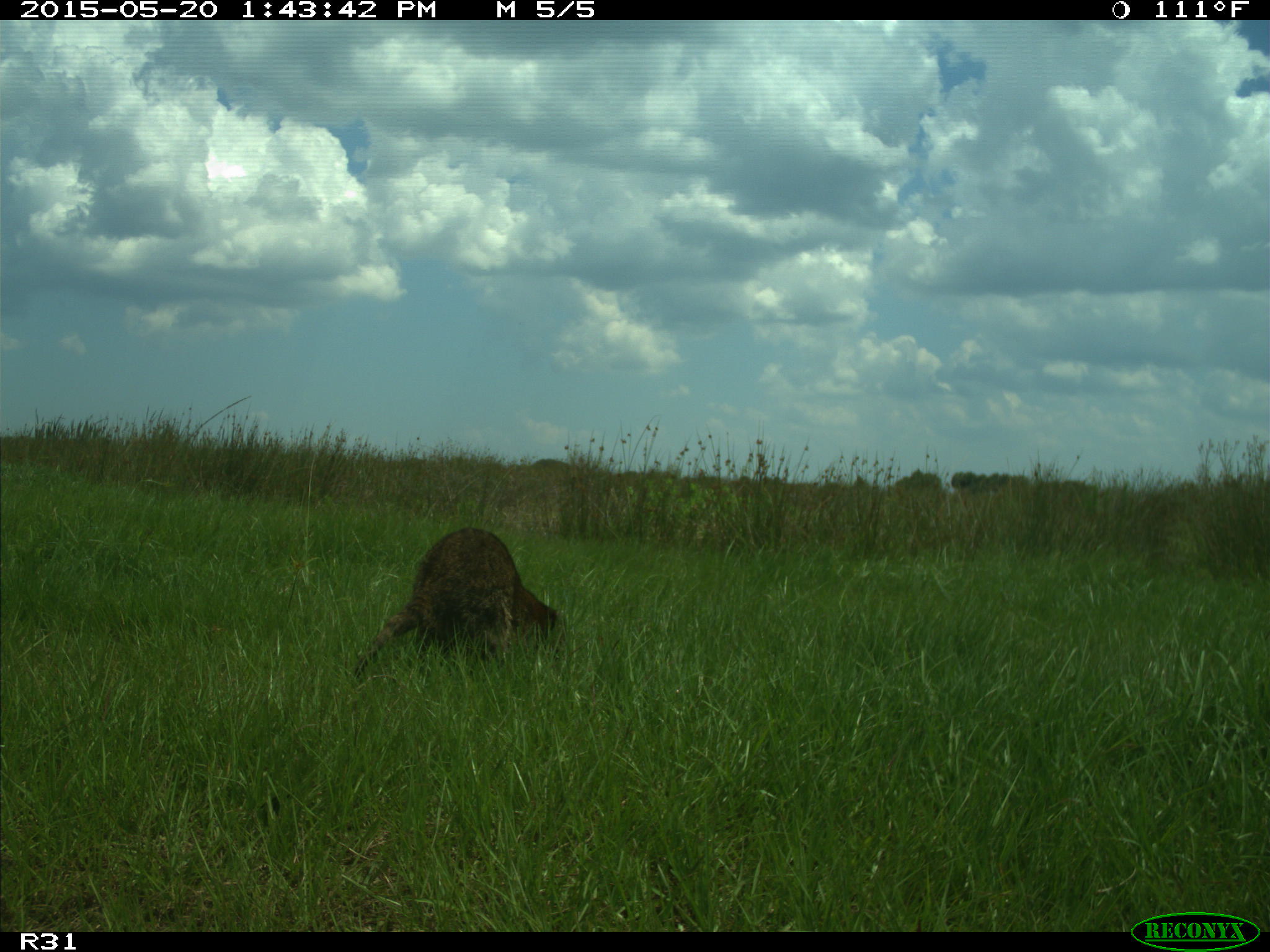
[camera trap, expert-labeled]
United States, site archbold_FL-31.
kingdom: Animalia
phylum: Chordata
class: Mammalia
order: Carnivora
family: Procyonidae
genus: Procyon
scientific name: Procyon lotor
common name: common raccoon